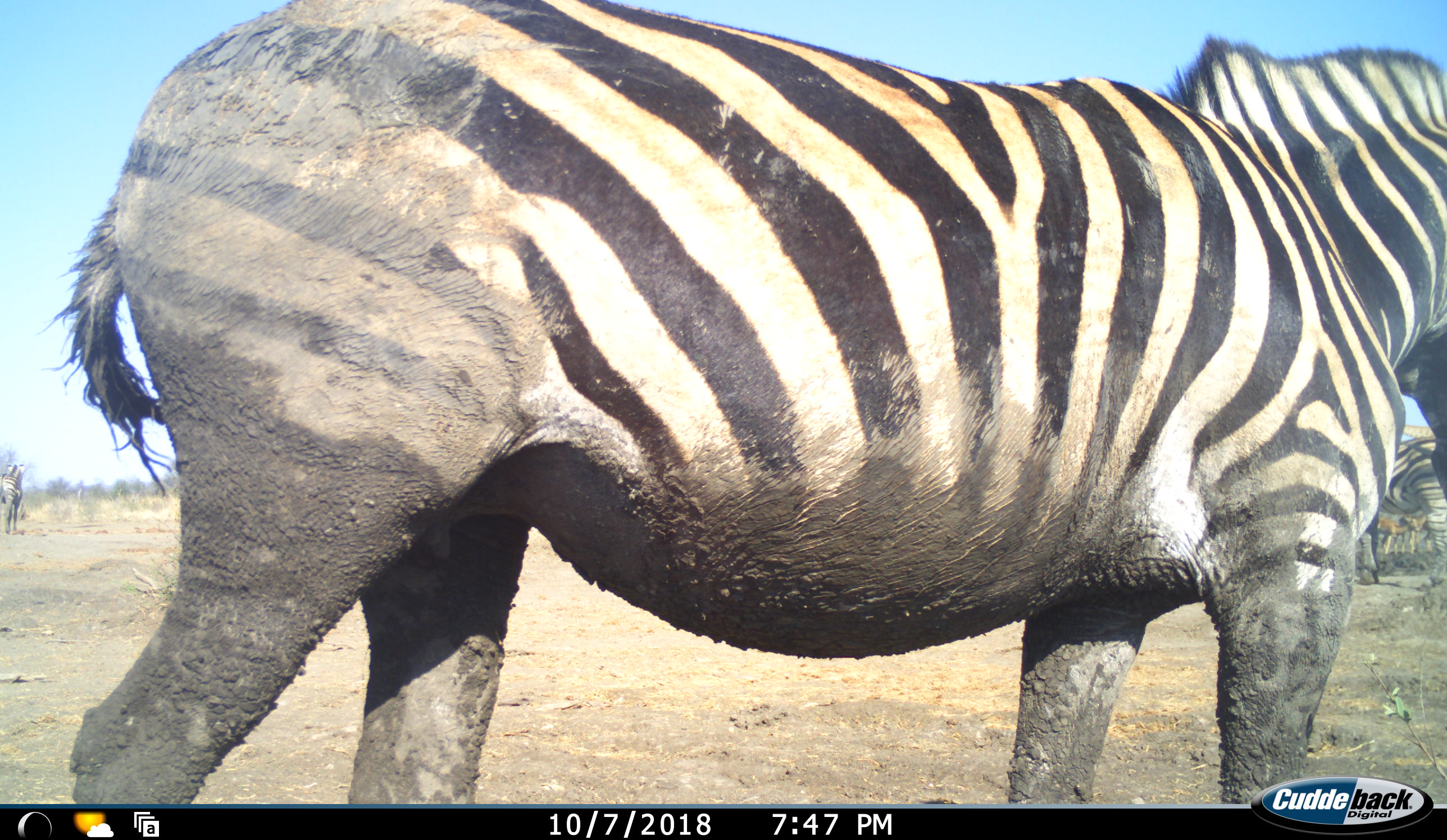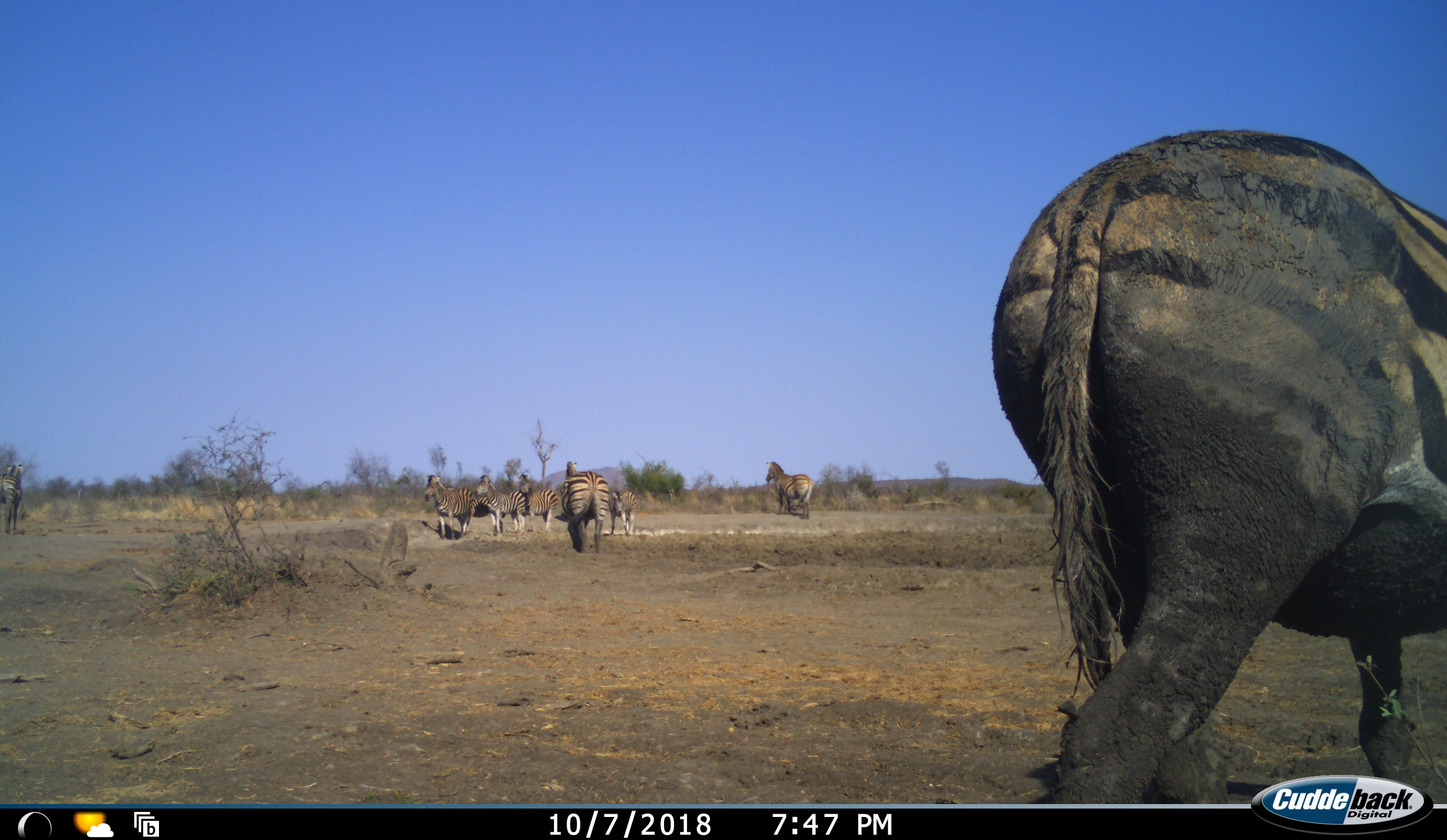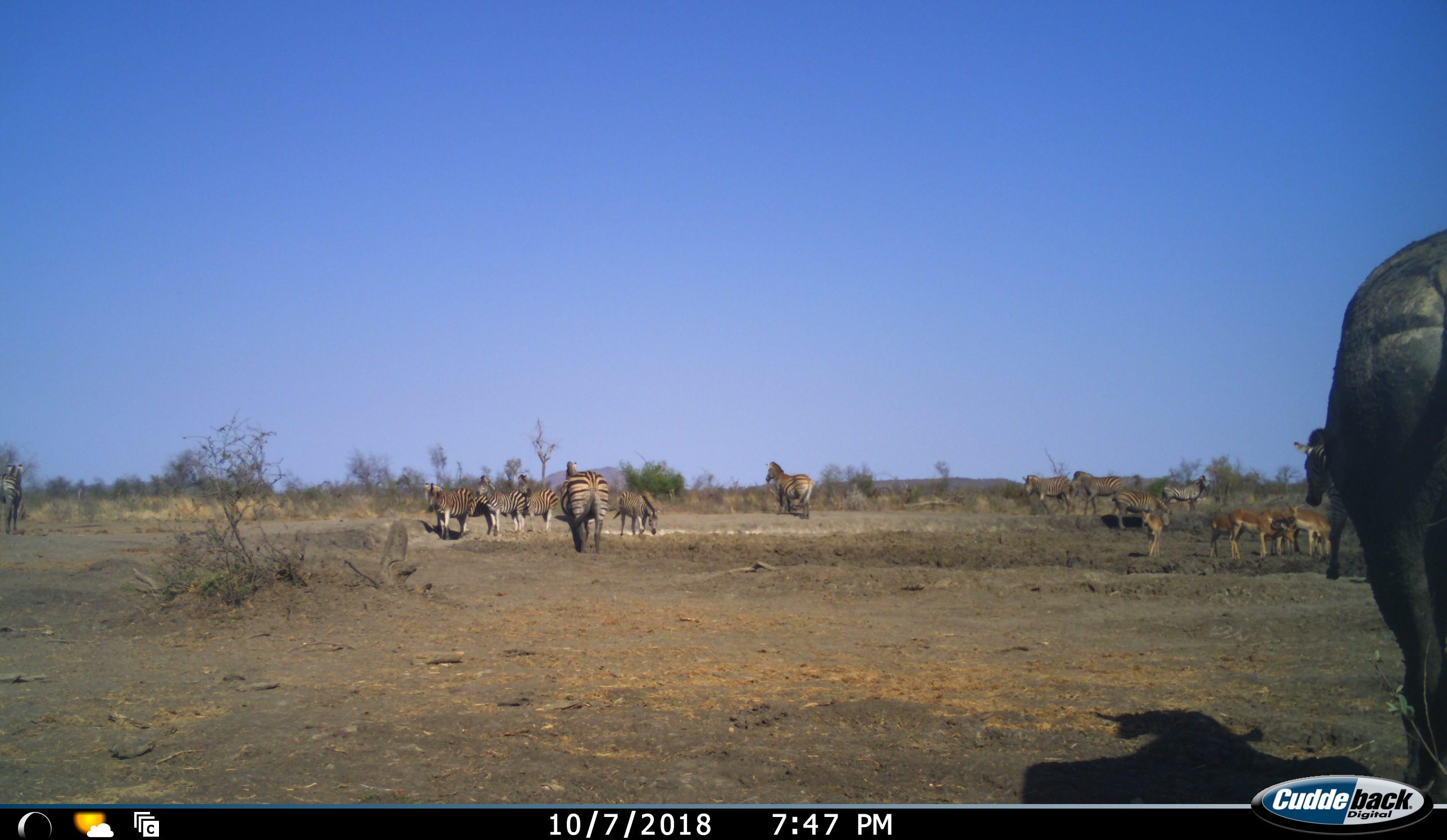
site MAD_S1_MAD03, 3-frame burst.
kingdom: Animalia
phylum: Chordata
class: Mammalia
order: Artiodactyla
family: Bovidae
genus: Aepyceros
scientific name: Aepyceros melampus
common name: impala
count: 5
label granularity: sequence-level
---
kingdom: Animalia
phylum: Chordata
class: Mammalia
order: Perissodactyla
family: Equidae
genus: Equus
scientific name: Equus quagga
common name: plains zebra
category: zebraplains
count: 11-50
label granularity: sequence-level